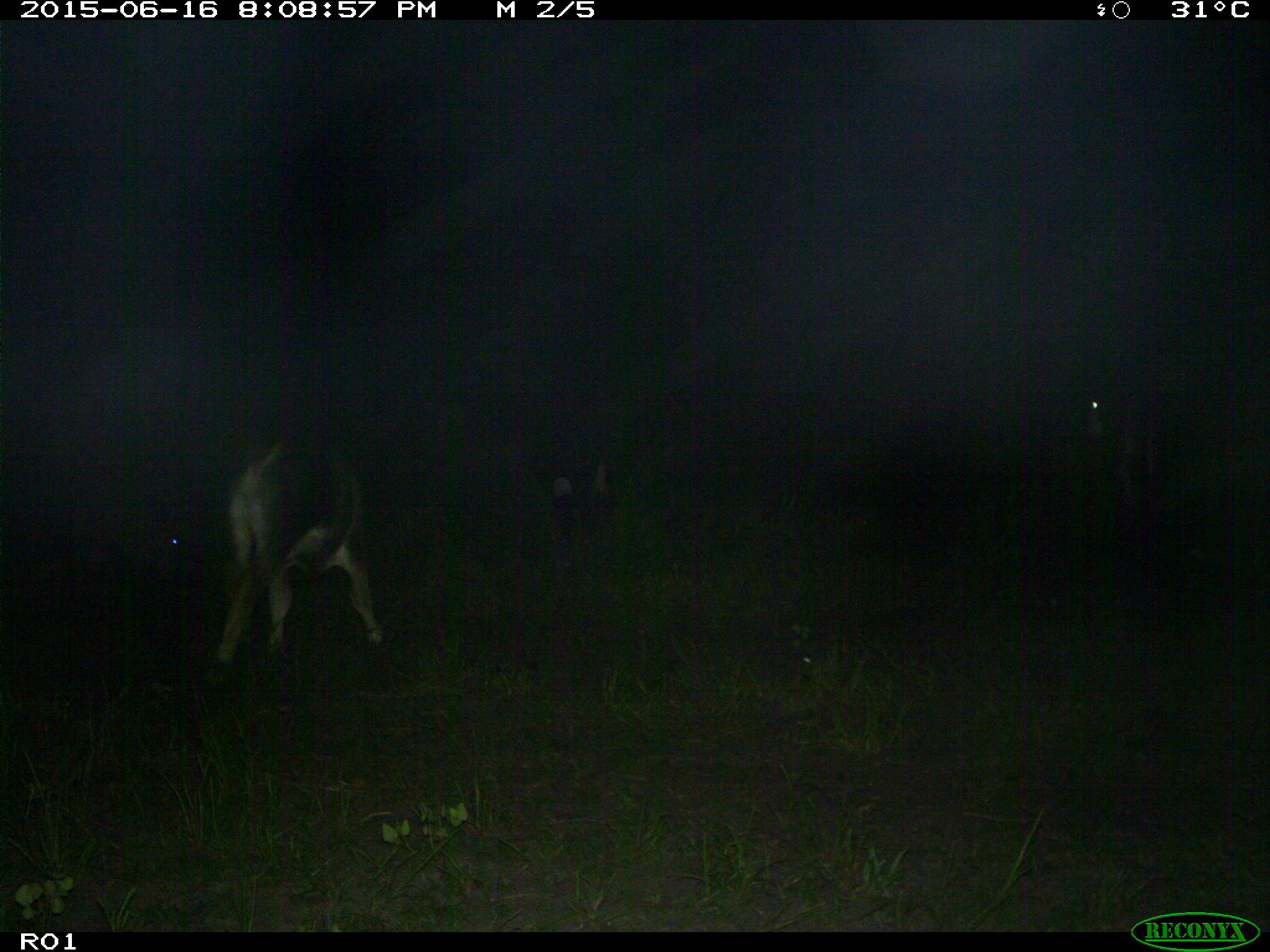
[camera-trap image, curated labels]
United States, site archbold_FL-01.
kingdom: Animalia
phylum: Chordata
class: Mammalia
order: Artiodactyla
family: Bovidae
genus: Bos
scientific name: Bos taurus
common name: domestic cow